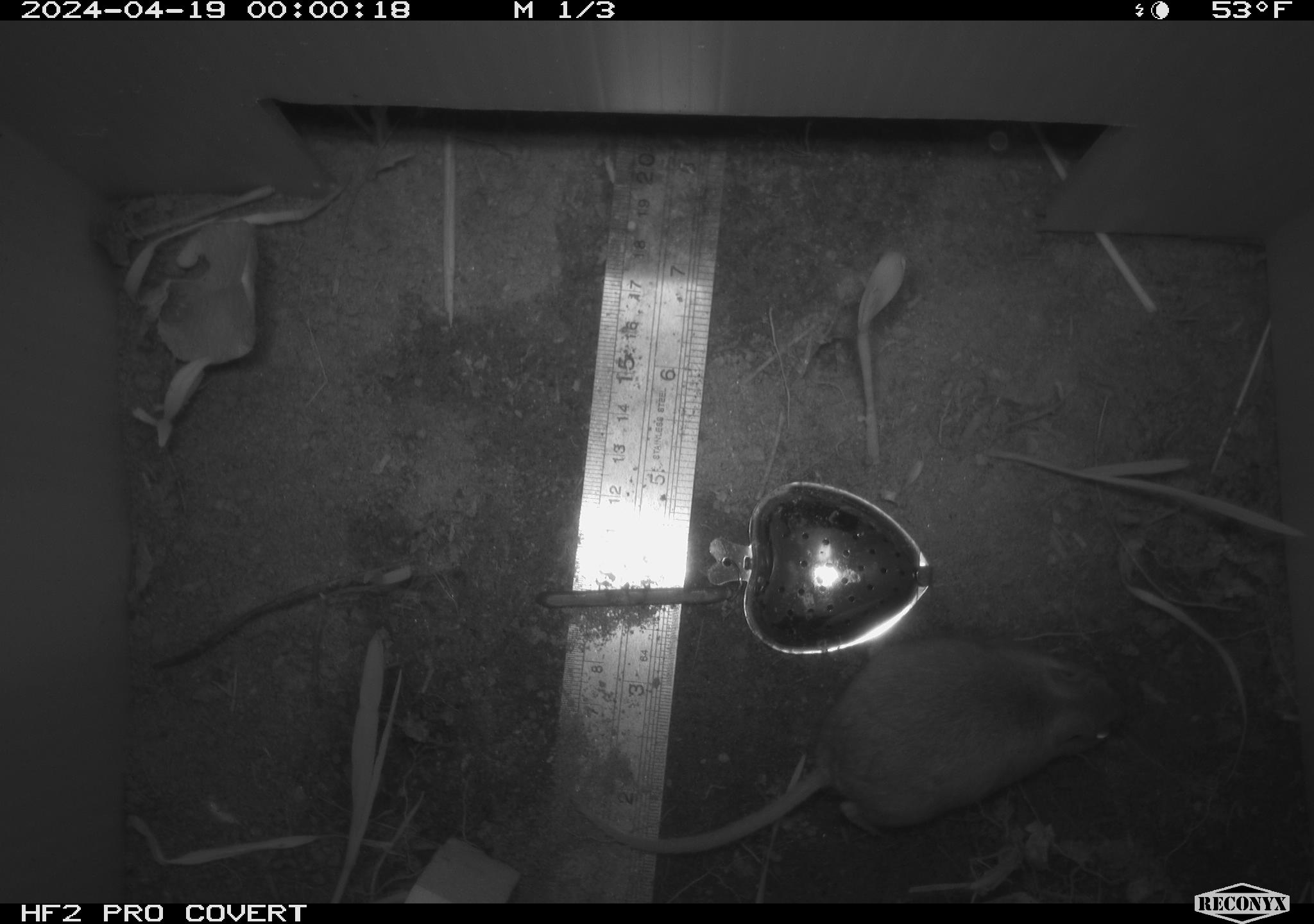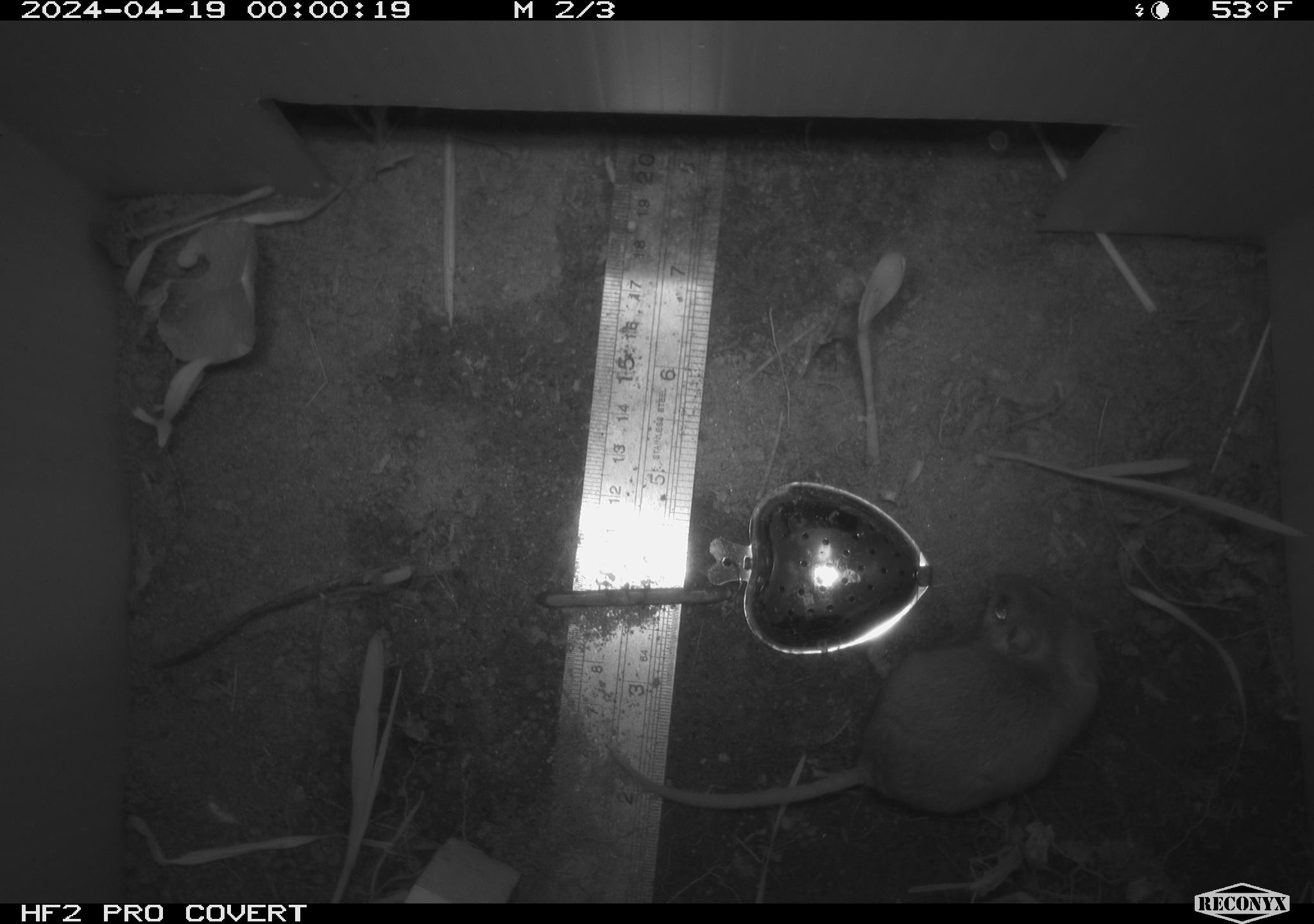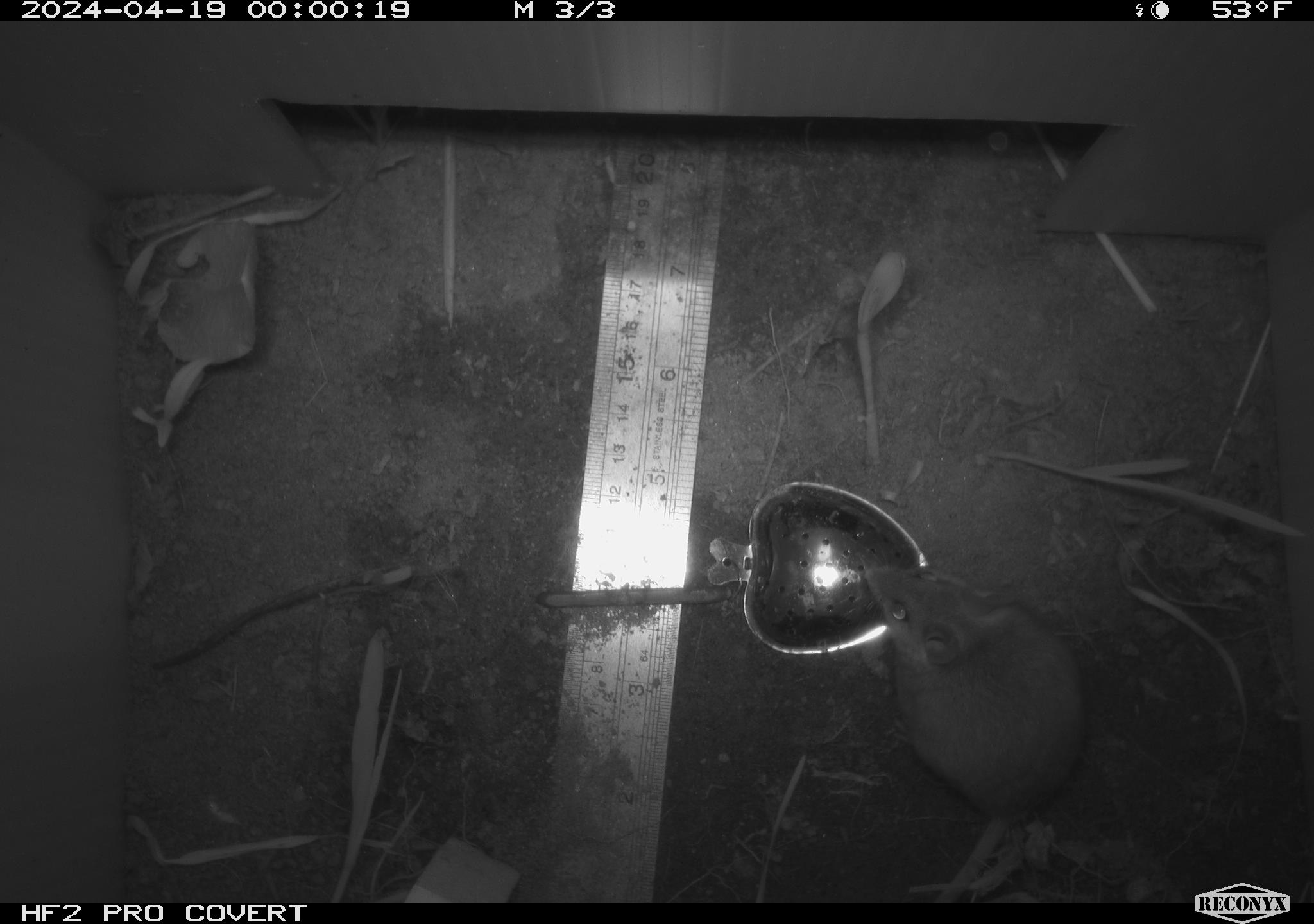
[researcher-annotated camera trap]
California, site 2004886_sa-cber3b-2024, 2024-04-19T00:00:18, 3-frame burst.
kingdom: Animalia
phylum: Chordata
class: Mammalia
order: Rodentia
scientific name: Rodentia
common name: mouse species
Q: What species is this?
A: Mouse species (Rodentia).